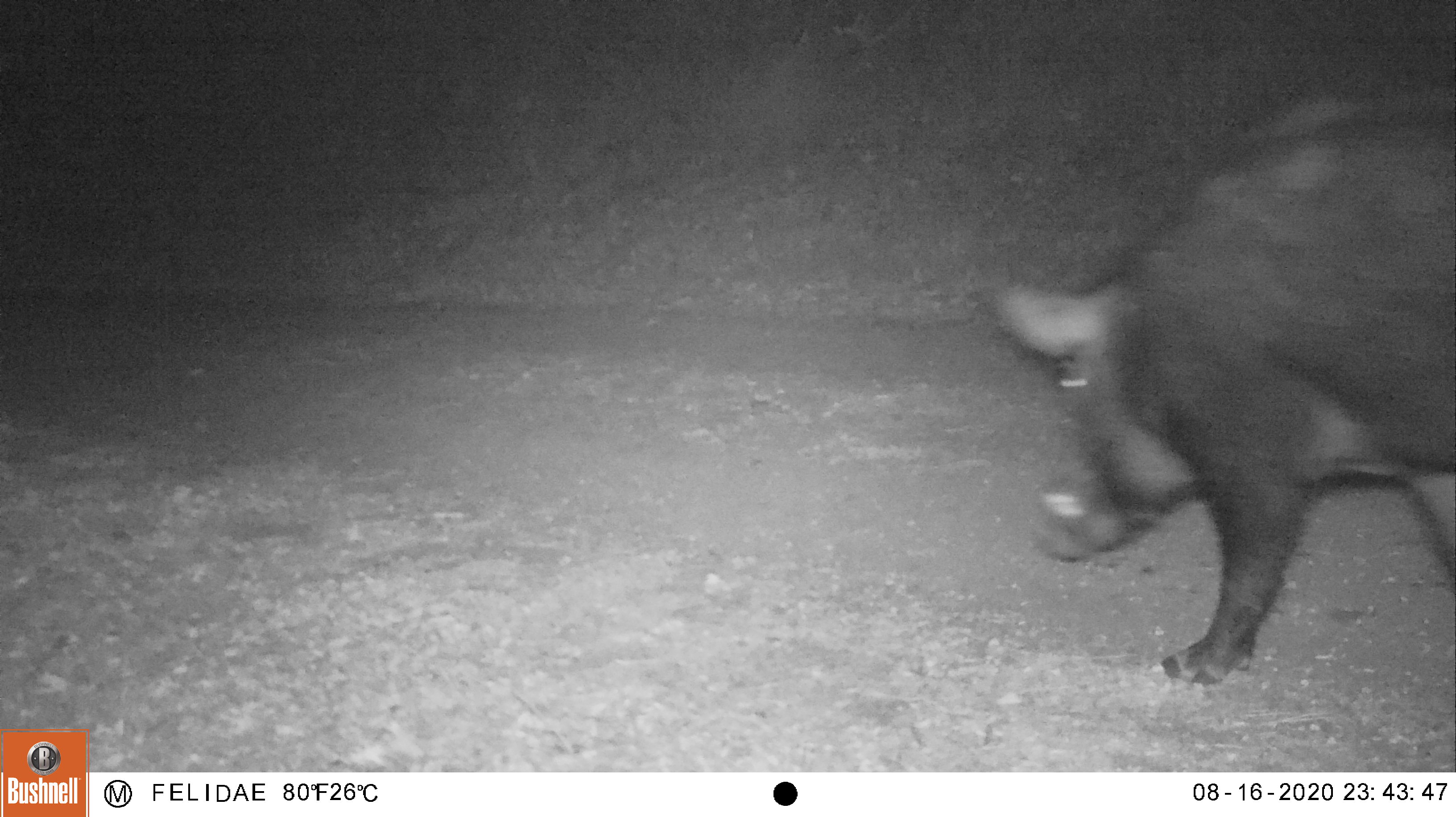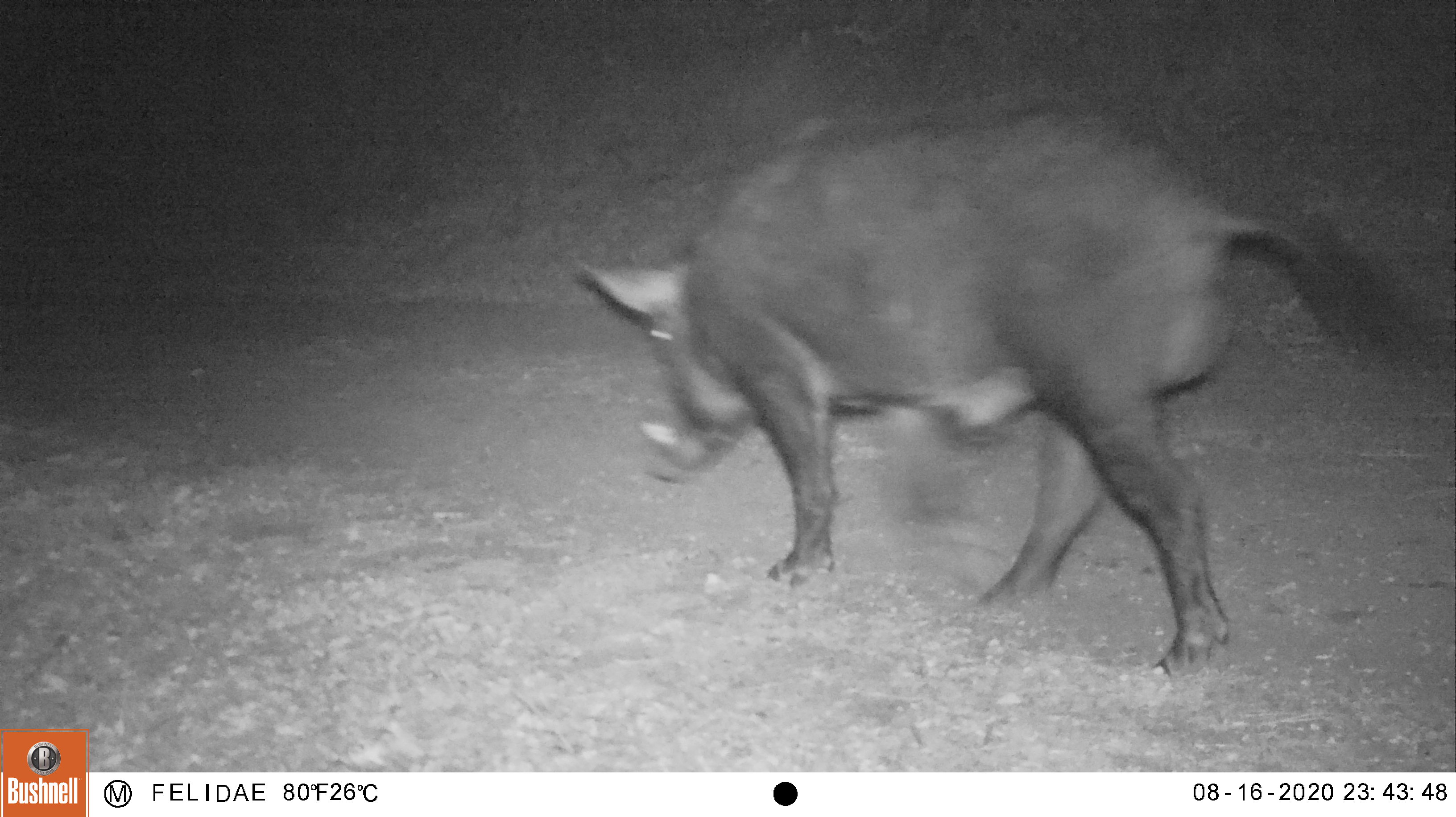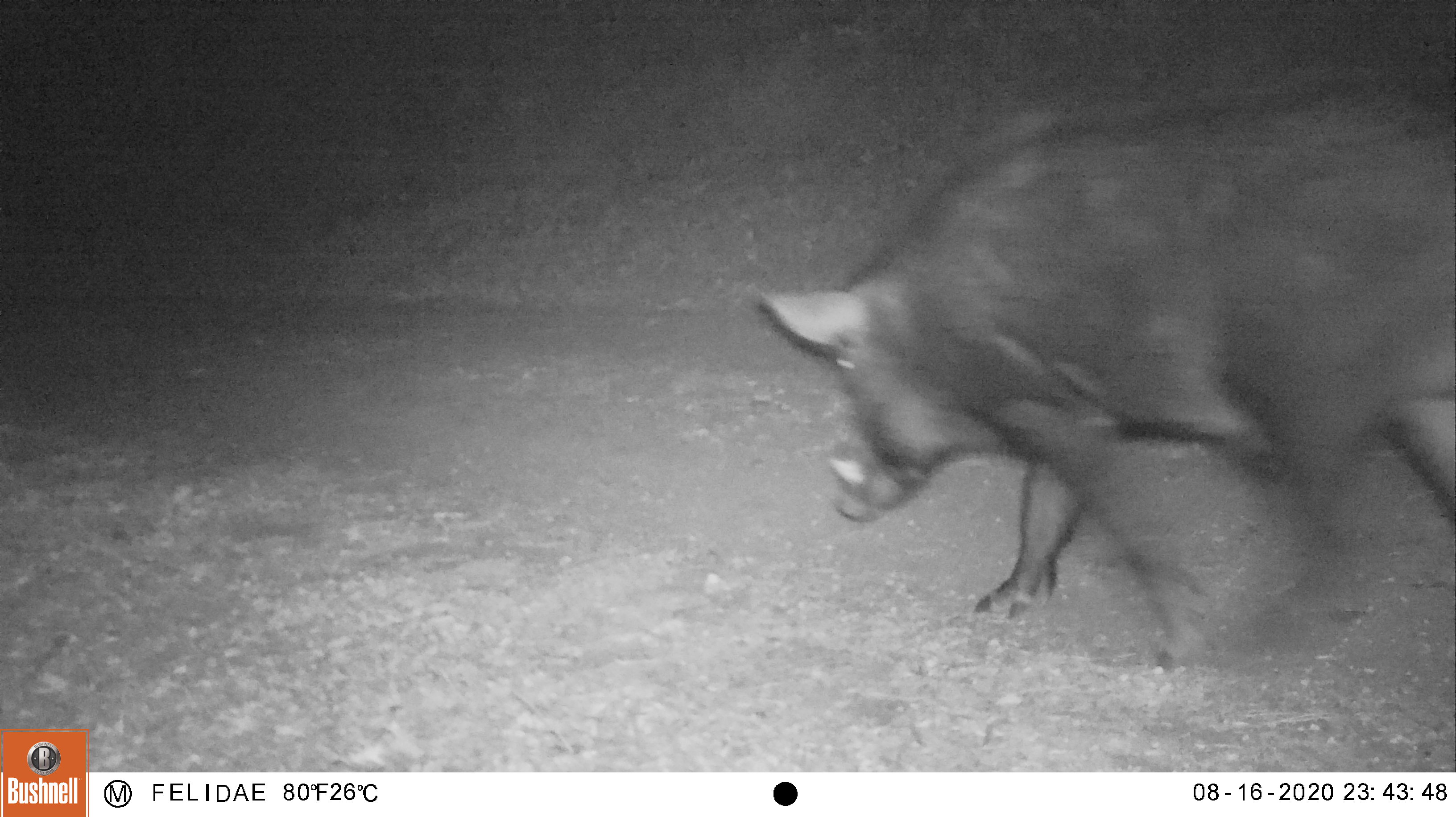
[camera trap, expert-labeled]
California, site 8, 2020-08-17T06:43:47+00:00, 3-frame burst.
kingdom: Animalia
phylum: Chordata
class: Mammalia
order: Artiodactyla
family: Suidae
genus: Sus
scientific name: Sus scrofa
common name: wild boar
Wild boar (Sus scrofa).